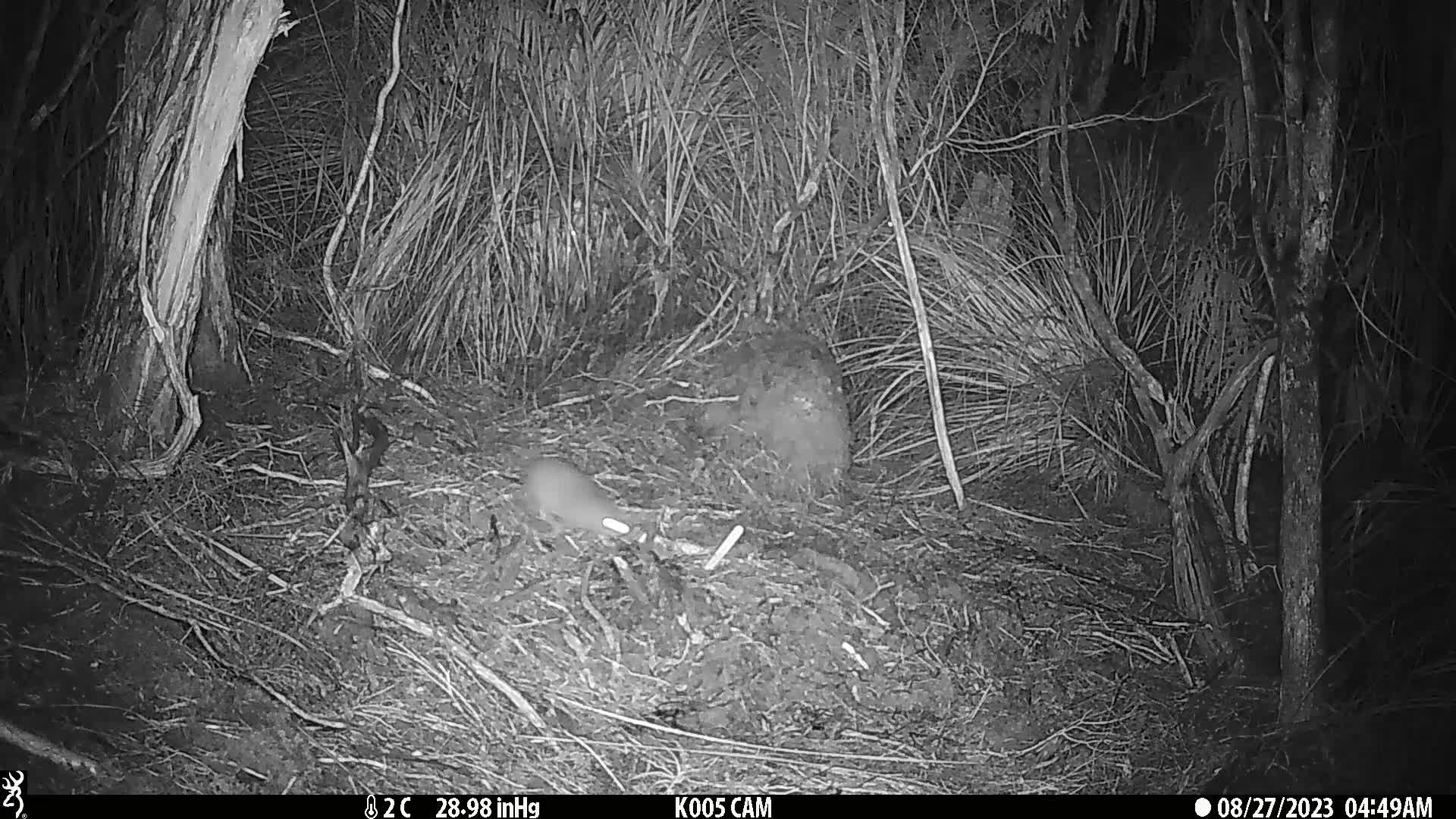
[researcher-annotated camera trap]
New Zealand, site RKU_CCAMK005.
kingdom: Animalia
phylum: Chordata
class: Mammalia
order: Rodentia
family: Muridae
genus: Rattus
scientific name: Rattus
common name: rat